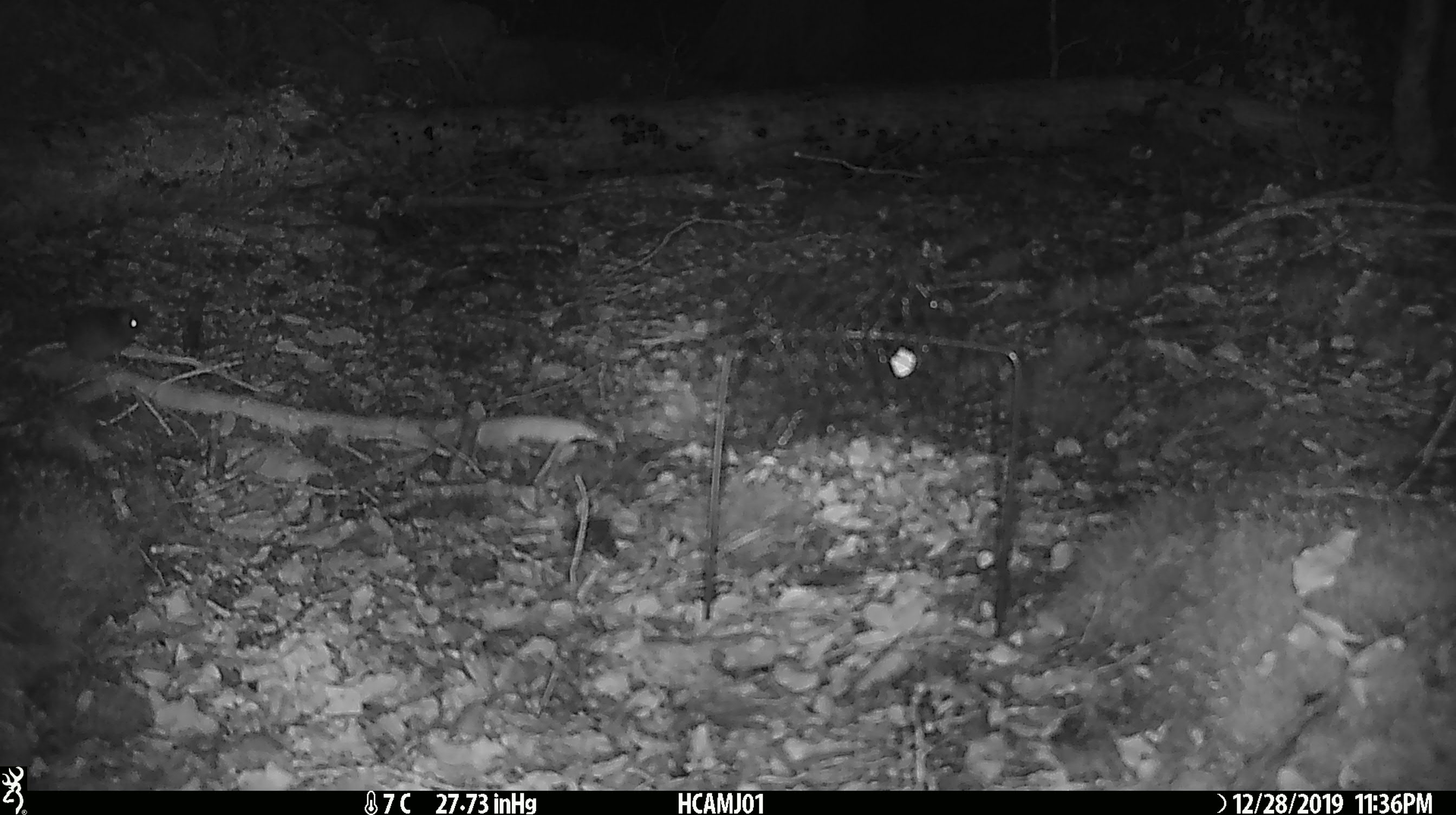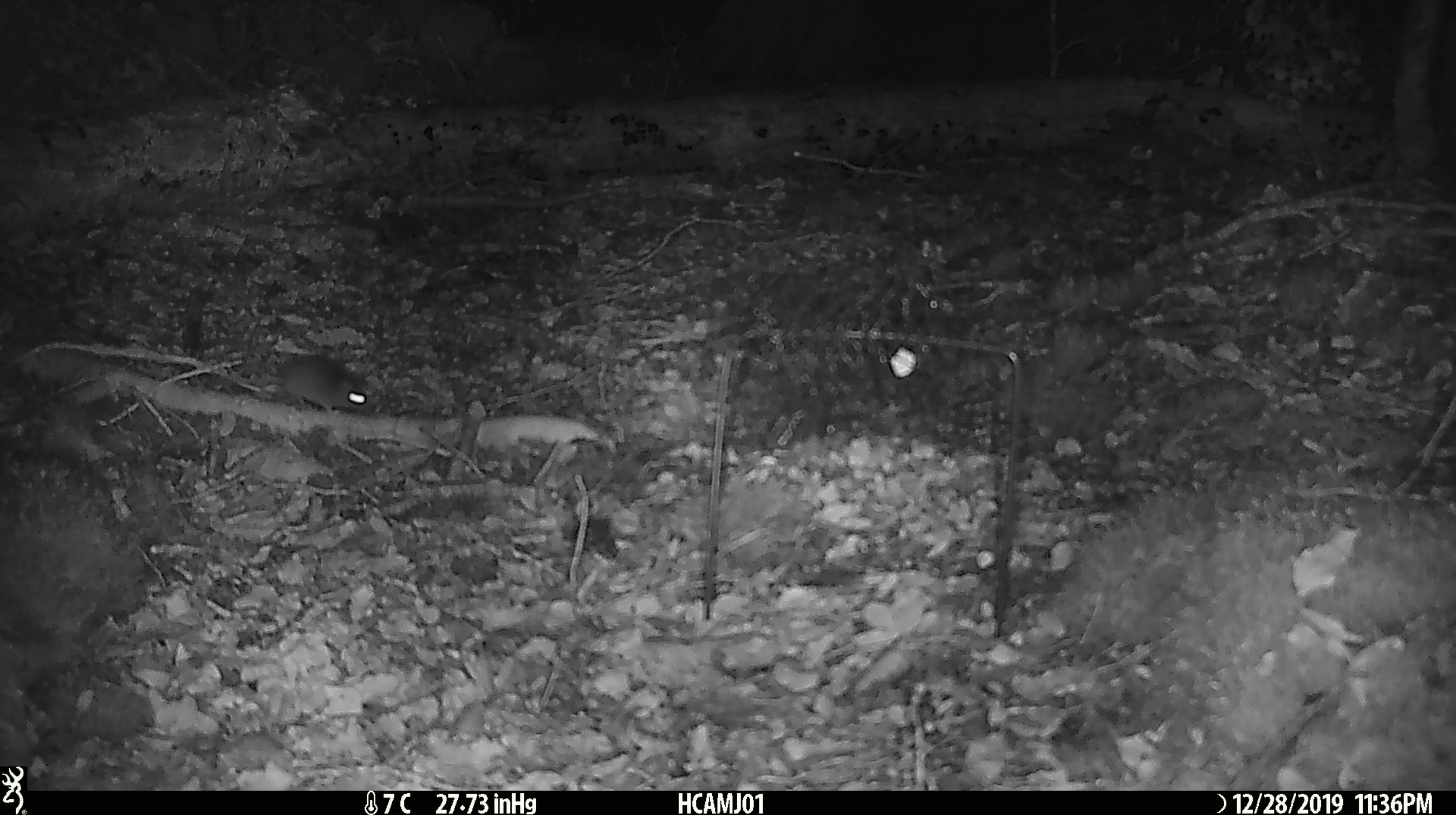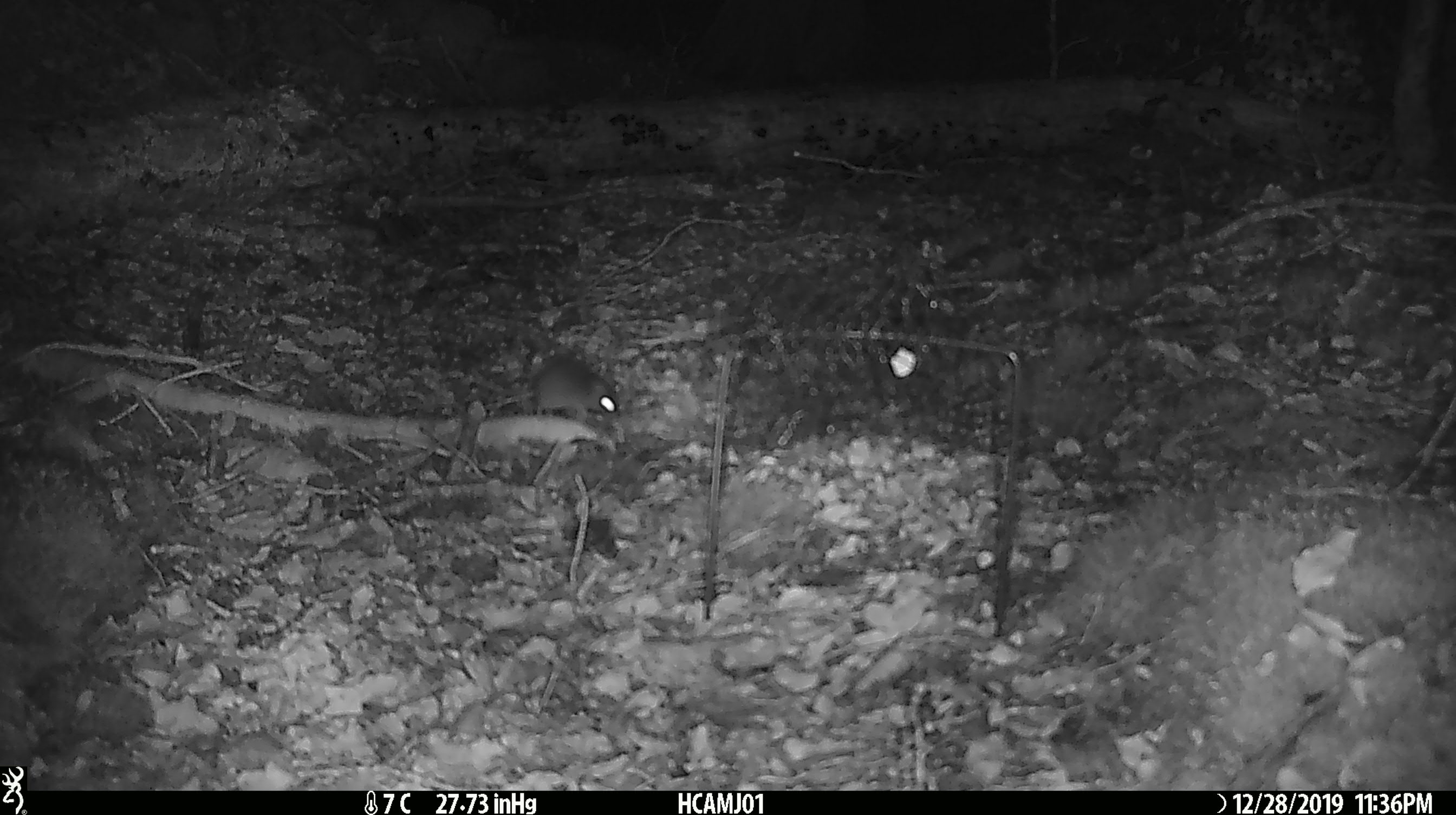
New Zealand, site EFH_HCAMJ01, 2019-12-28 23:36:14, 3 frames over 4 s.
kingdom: Animalia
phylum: Chordata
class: Mammalia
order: Rodentia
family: Muridae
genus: Mus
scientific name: Mus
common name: mouse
Mouse (Mus).